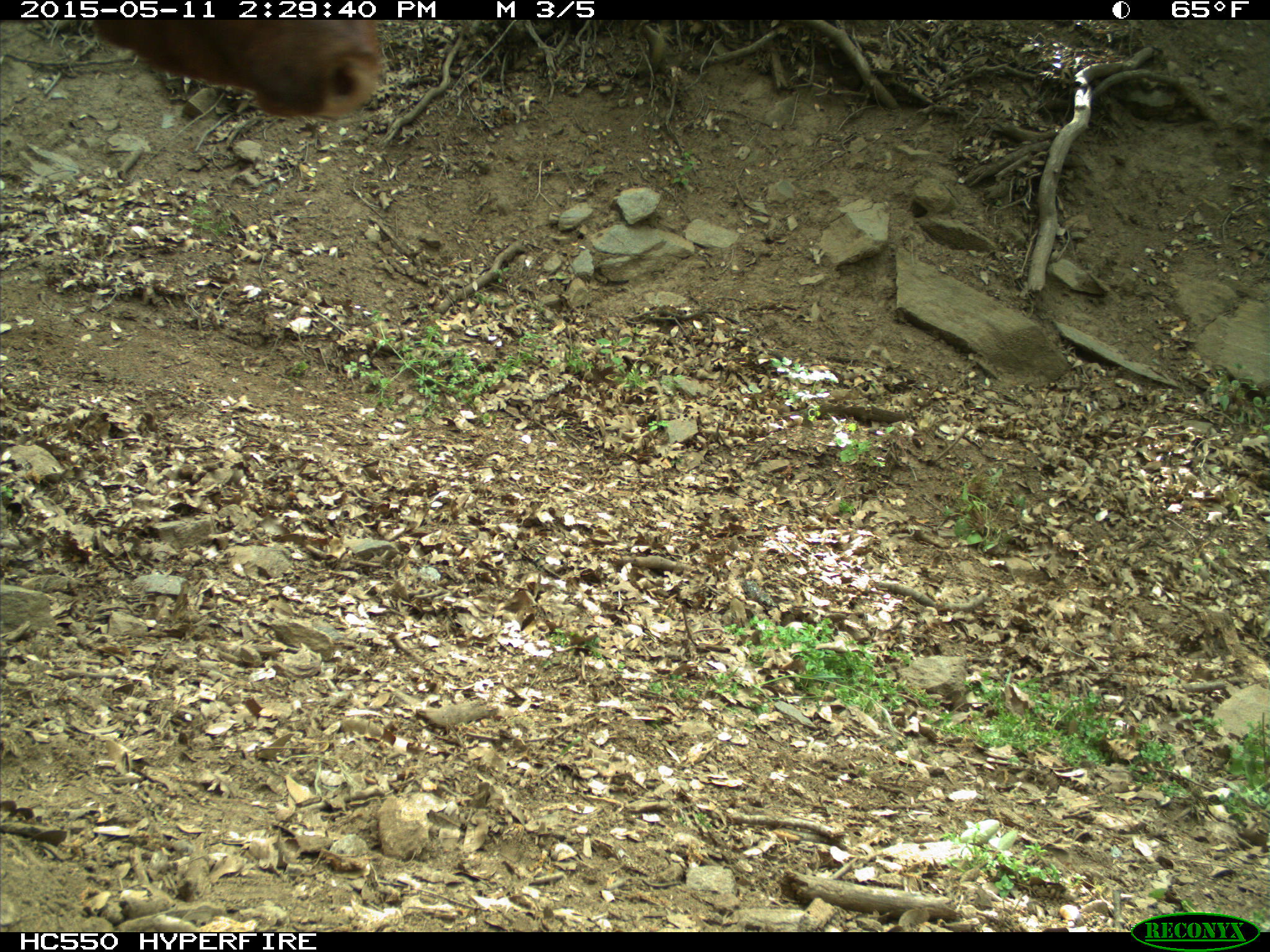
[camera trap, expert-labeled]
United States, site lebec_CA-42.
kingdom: Animalia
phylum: Chordata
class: Mammalia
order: Artiodactyla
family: Bovidae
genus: Bos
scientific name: Bos taurus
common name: domestic cow